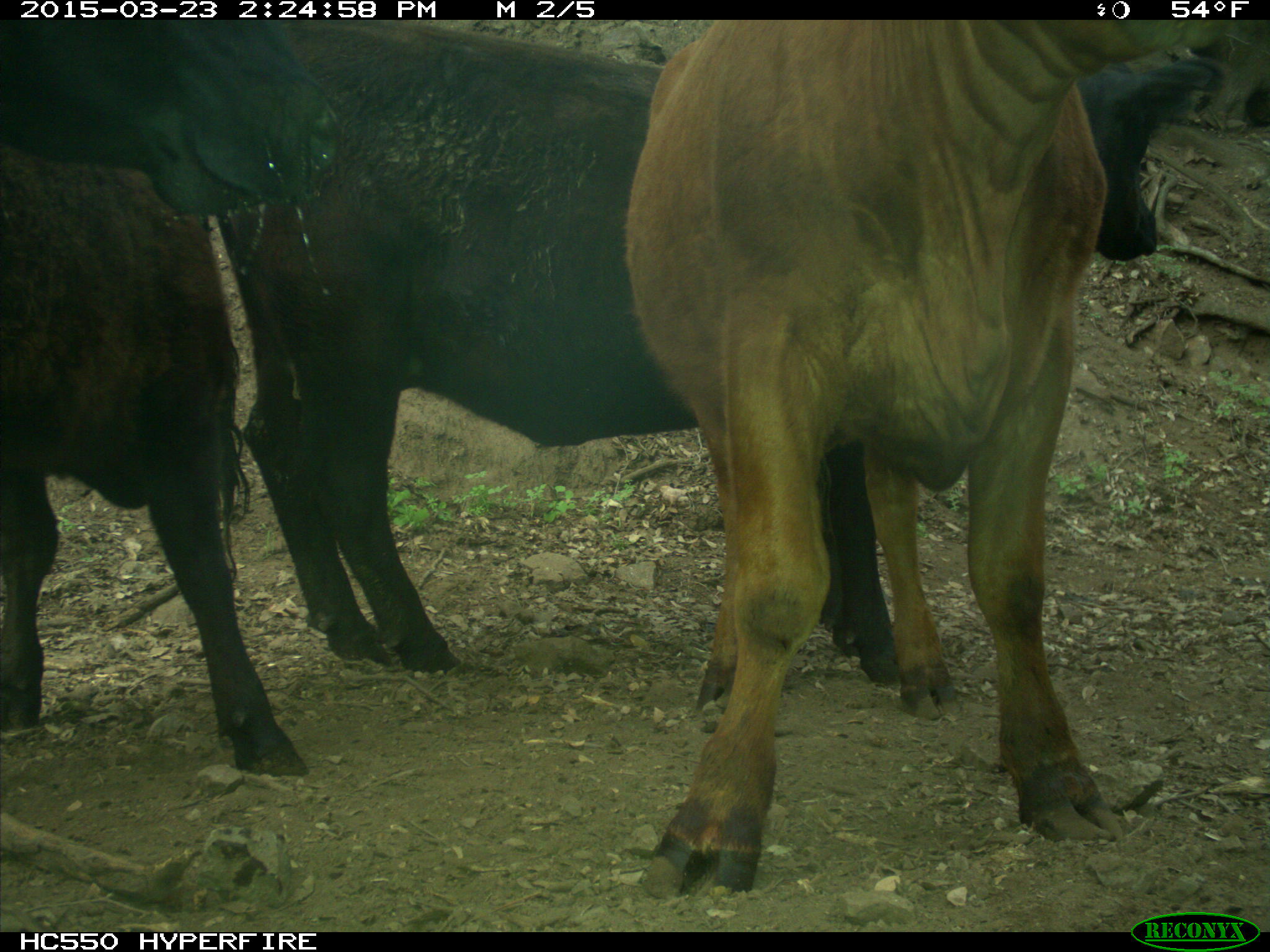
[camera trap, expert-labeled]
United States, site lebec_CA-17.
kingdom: Animalia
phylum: Chordata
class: Mammalia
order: Artiodactyla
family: Bovidae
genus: Bos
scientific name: Bos taurus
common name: domestic cow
Bos taurus (domestic cow).